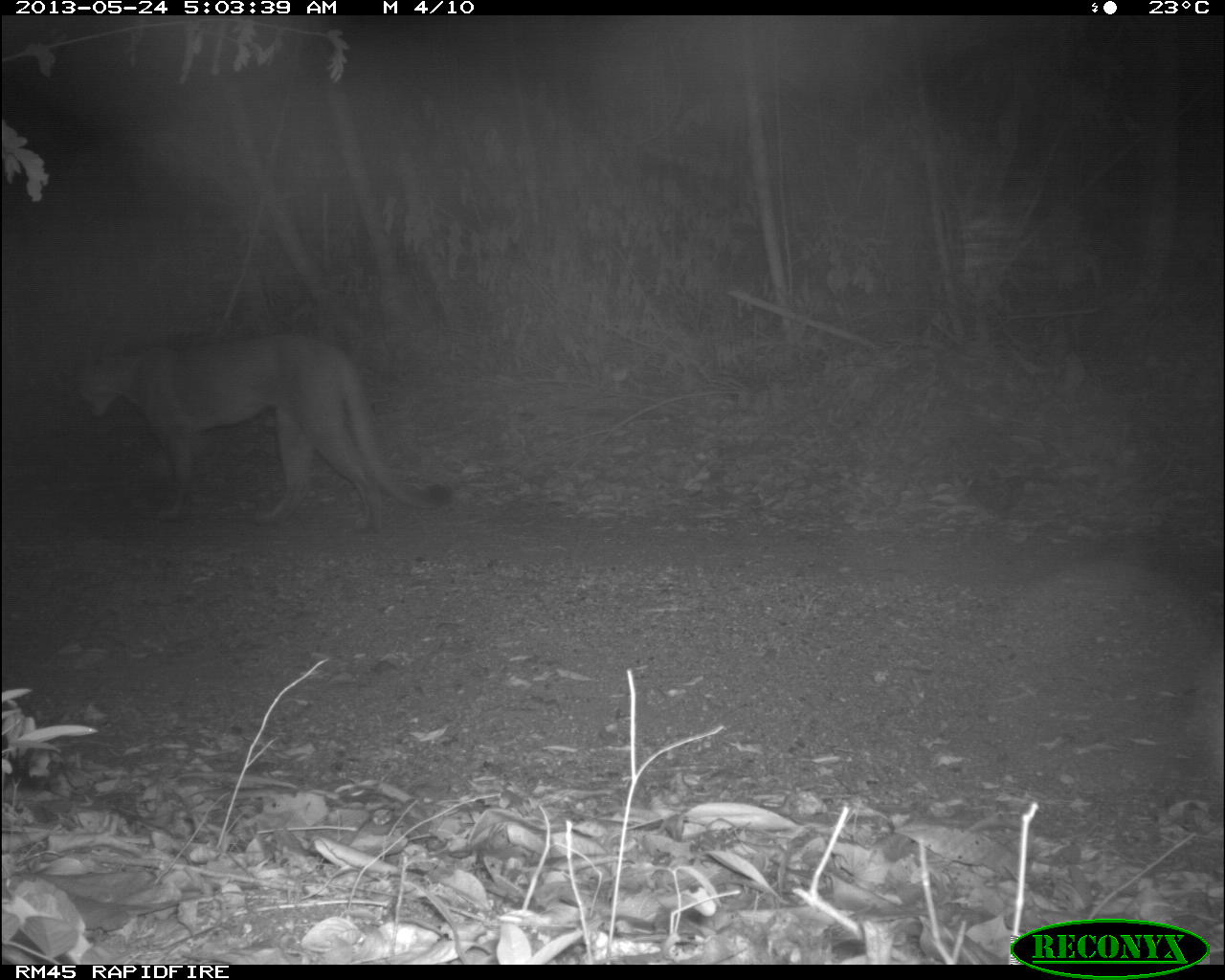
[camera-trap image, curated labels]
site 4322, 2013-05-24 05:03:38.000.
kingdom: Animalia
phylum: Chordata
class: Mammalia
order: Carnivora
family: Felidae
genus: Puma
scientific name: Puma concolor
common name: mountain lion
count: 1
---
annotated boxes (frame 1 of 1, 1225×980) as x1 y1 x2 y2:
puma concolor: 73 332 451 529